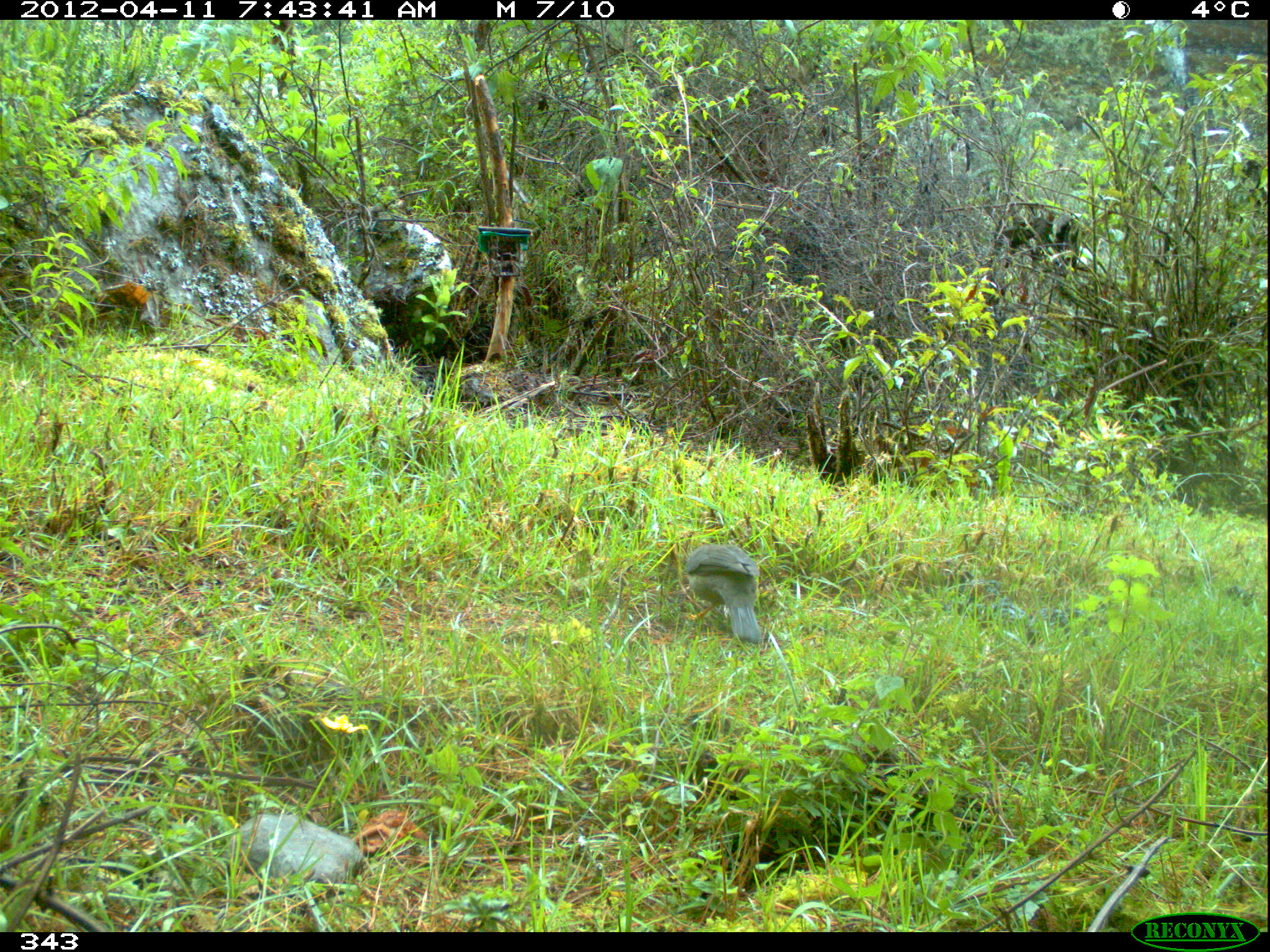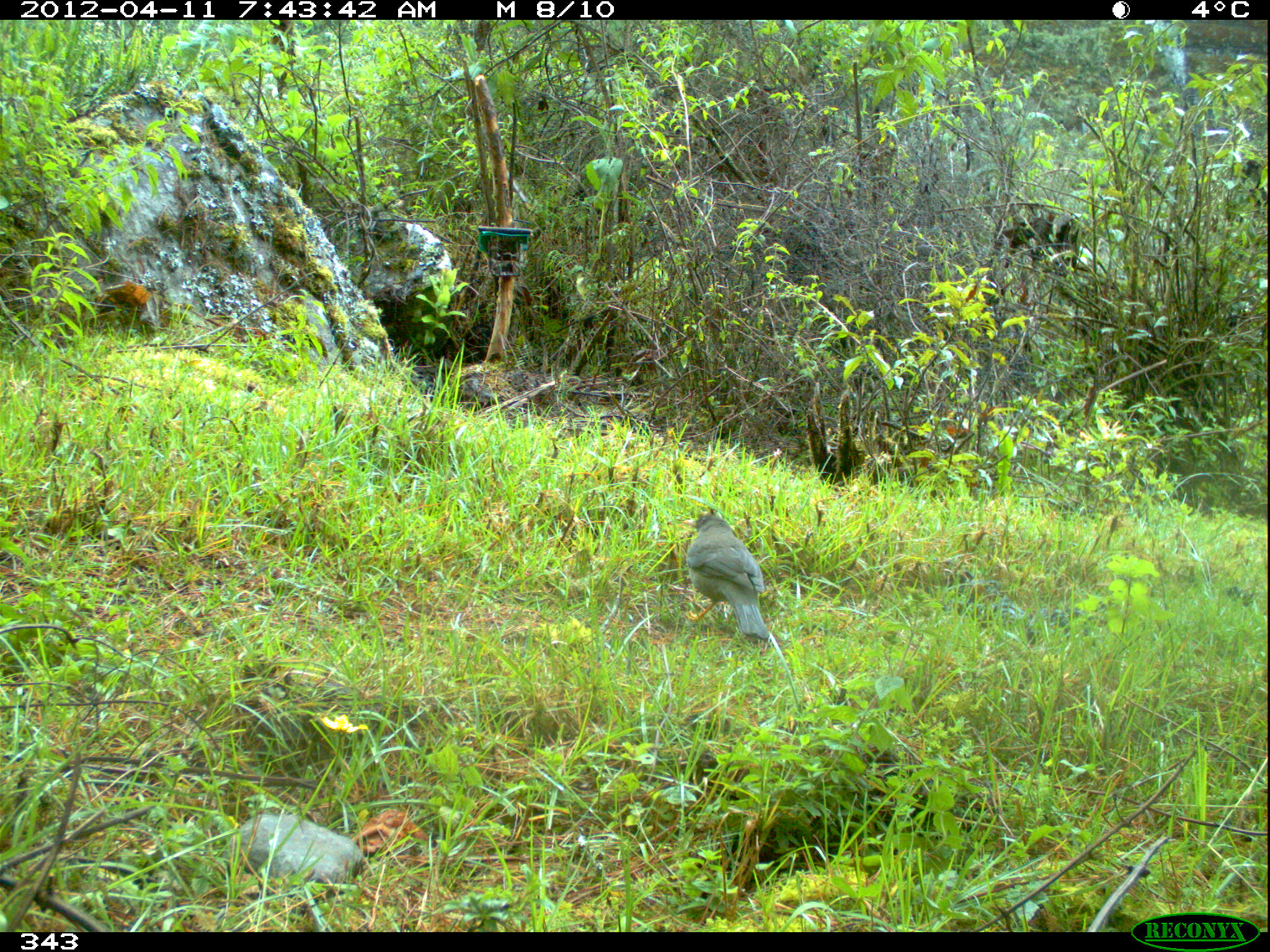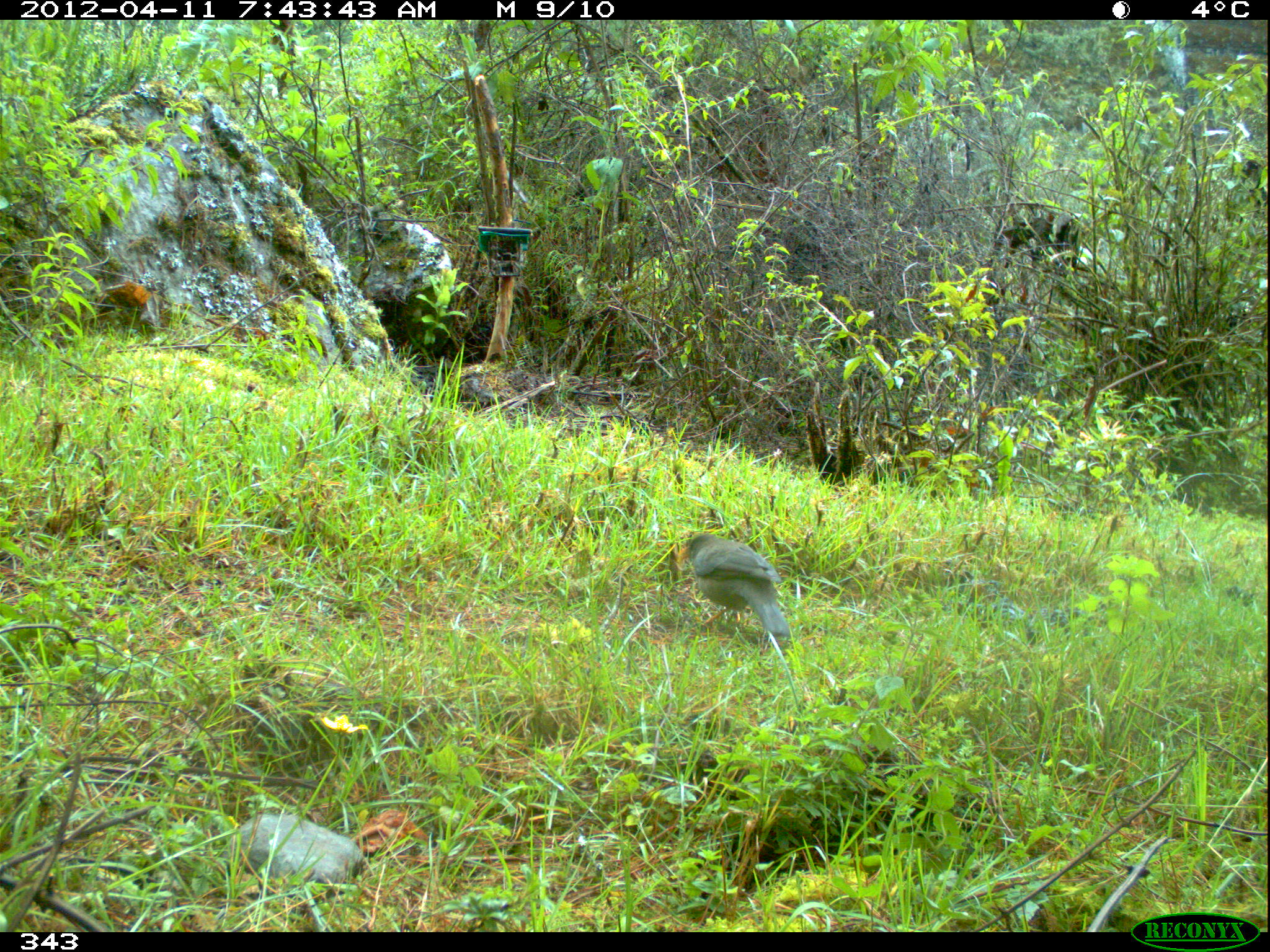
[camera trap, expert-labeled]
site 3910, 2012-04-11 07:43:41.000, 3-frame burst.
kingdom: Animalia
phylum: Chordata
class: Aves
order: Passeriformes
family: Turdidae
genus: Turdus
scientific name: Turdus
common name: true thrushes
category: turdus sp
Turdus sp (true thrushes) (Turdus).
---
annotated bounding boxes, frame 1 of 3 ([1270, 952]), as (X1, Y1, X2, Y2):
turdus sp: (684, 543, 762, 644)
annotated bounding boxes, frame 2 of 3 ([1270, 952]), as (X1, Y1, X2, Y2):
turdus sp: (680, 513, 769, 639)